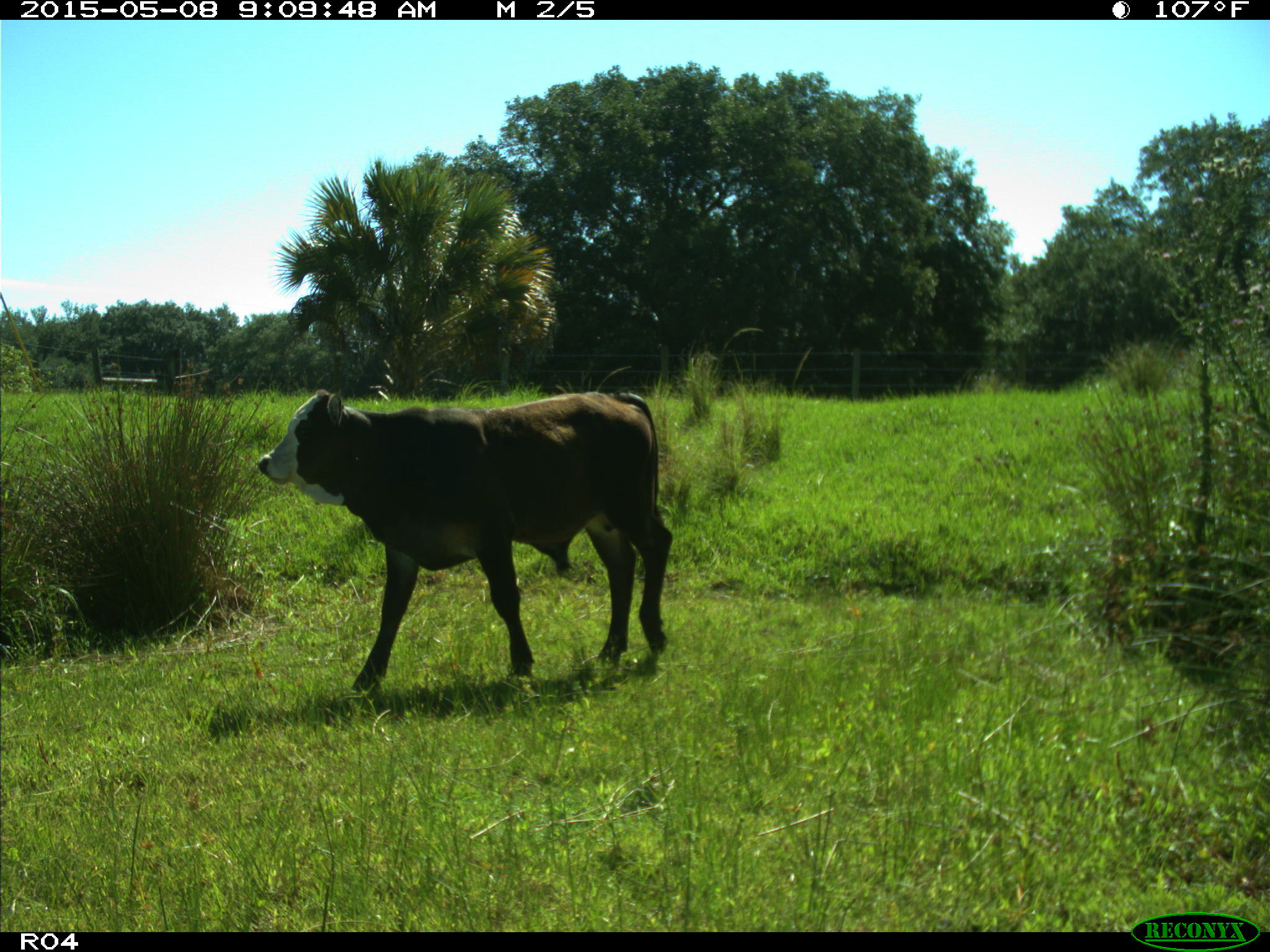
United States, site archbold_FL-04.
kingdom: Animalia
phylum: Chordata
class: Mammalia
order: Artiodactyla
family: Bovidae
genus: Bos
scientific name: Bos taurus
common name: domestic cow